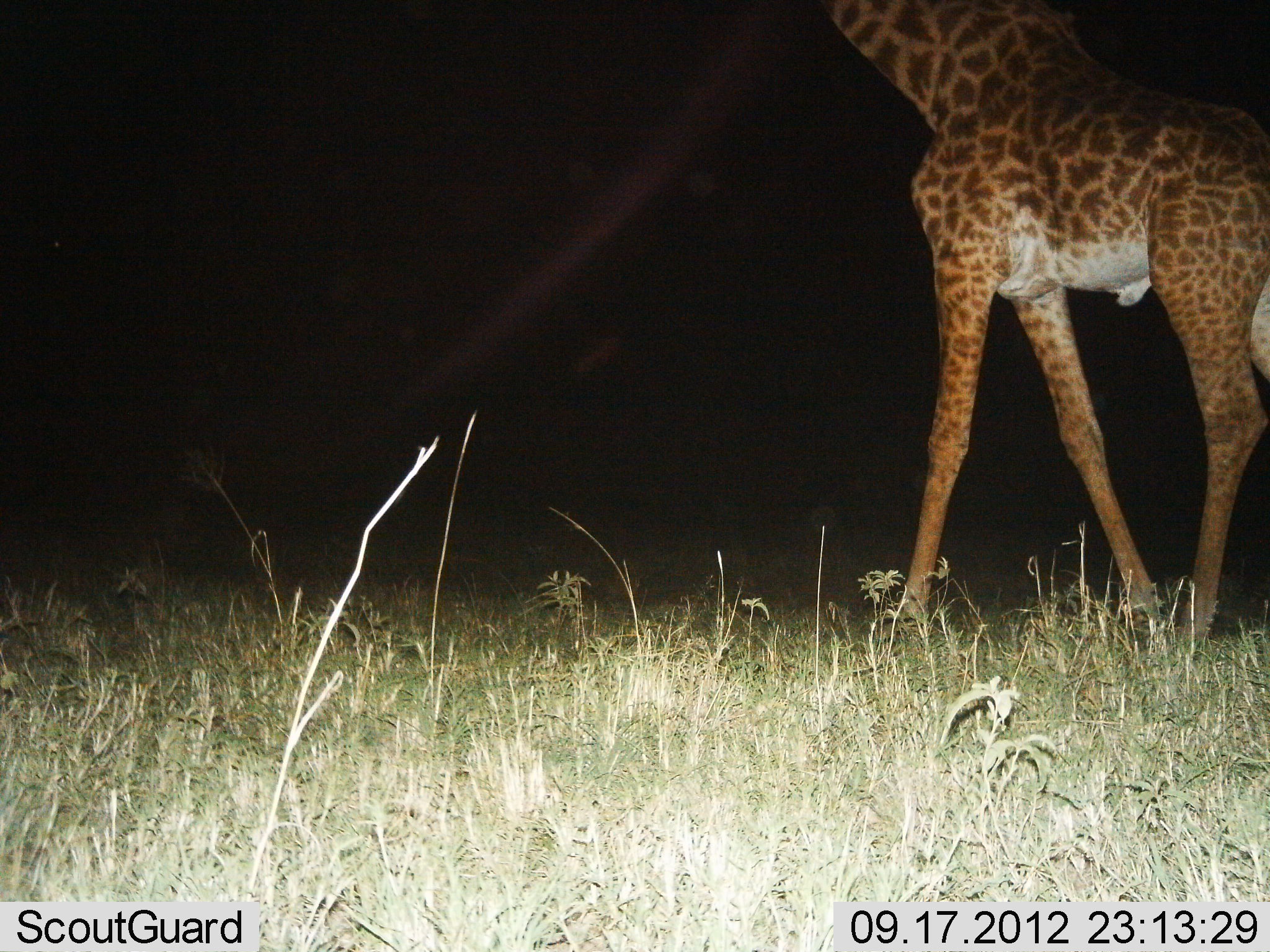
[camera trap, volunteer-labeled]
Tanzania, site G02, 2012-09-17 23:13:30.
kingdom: Animalia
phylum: Chordata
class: Mammalia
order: Artiodactyla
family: Giraffidae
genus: Giraffa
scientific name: Giraffa camelopardalis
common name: giraffe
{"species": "giraffe (Giraffa camelopardalis)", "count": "1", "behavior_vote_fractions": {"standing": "30%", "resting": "0%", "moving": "70%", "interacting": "0%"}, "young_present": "0%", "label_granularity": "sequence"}